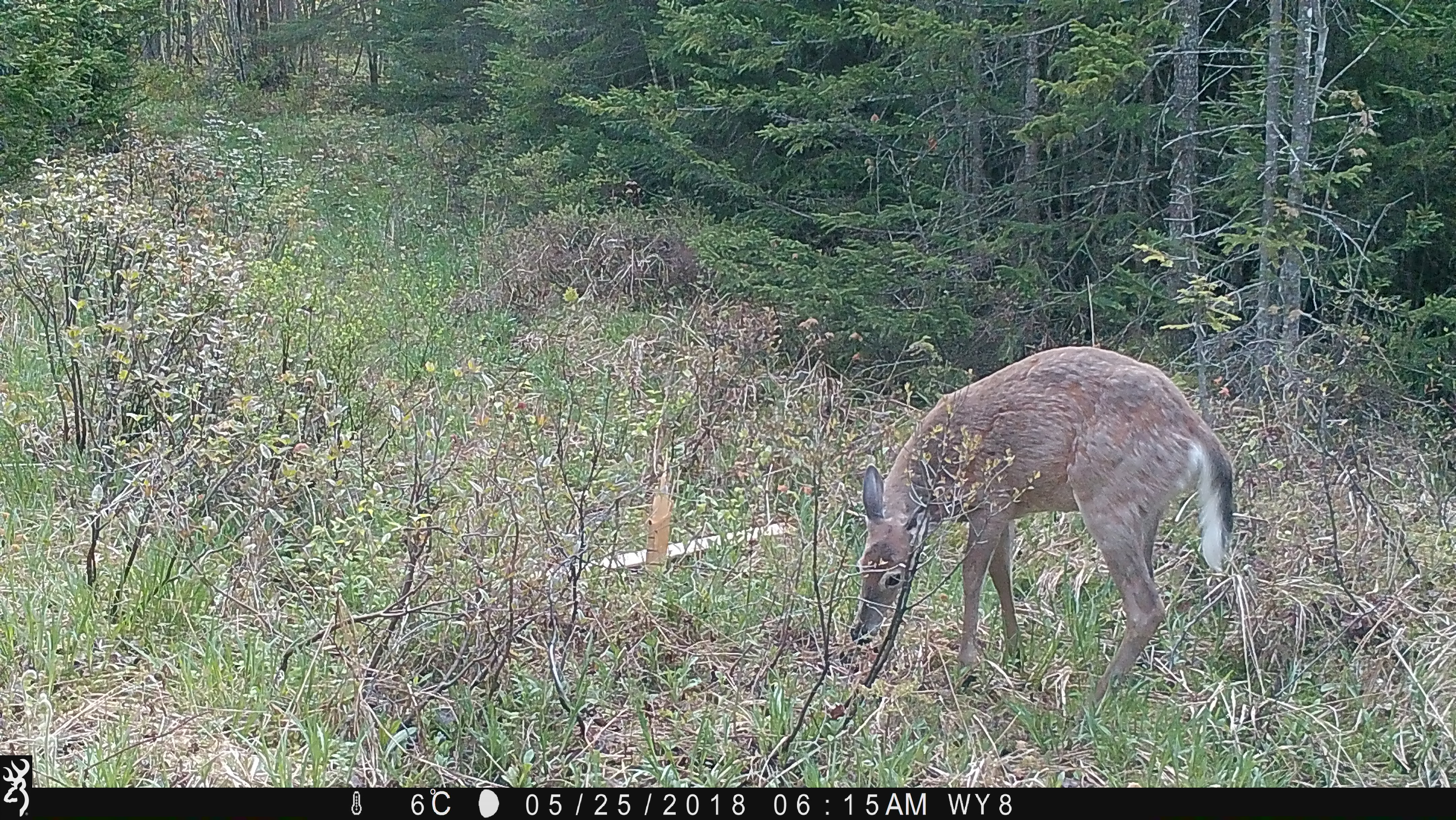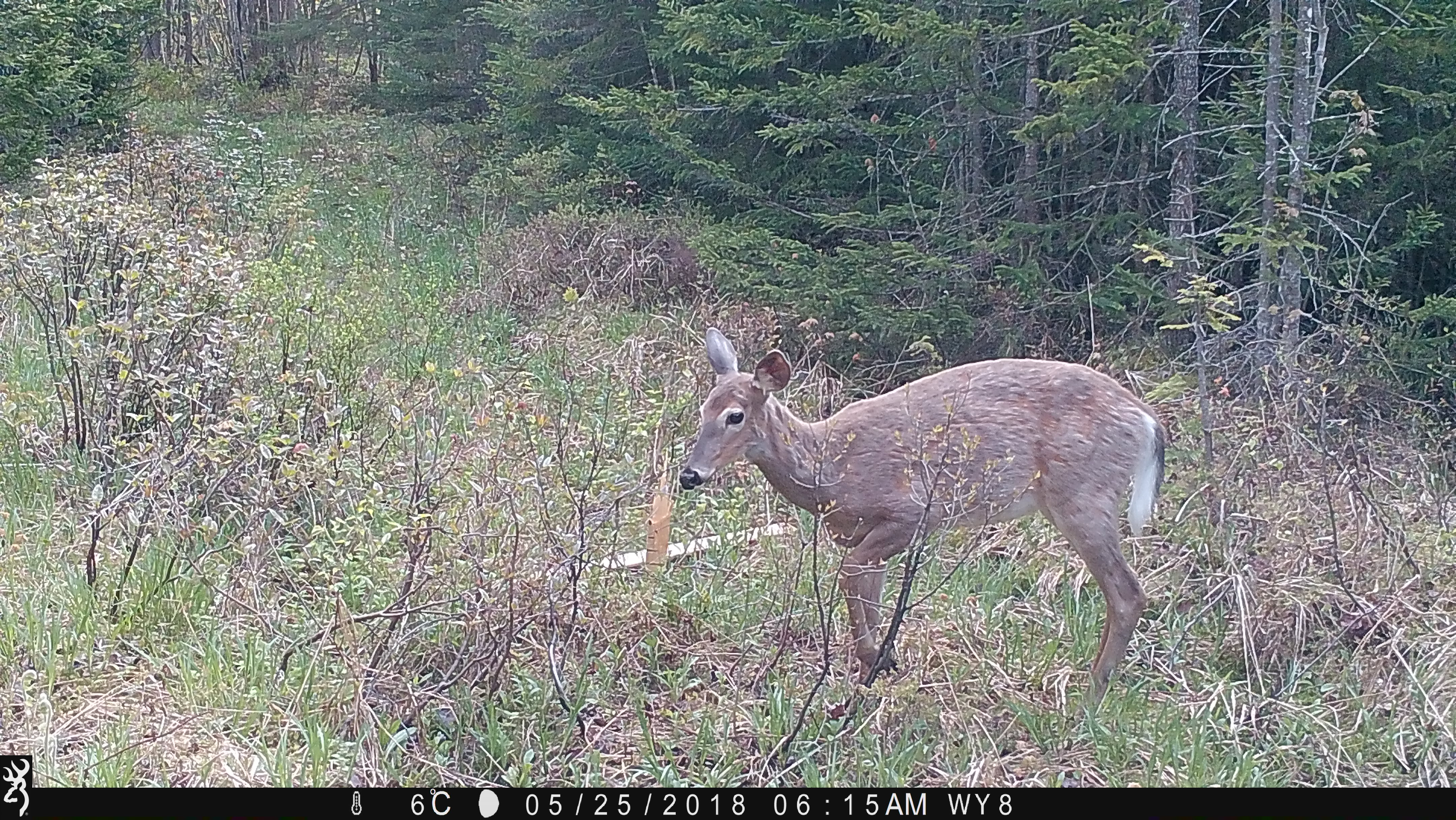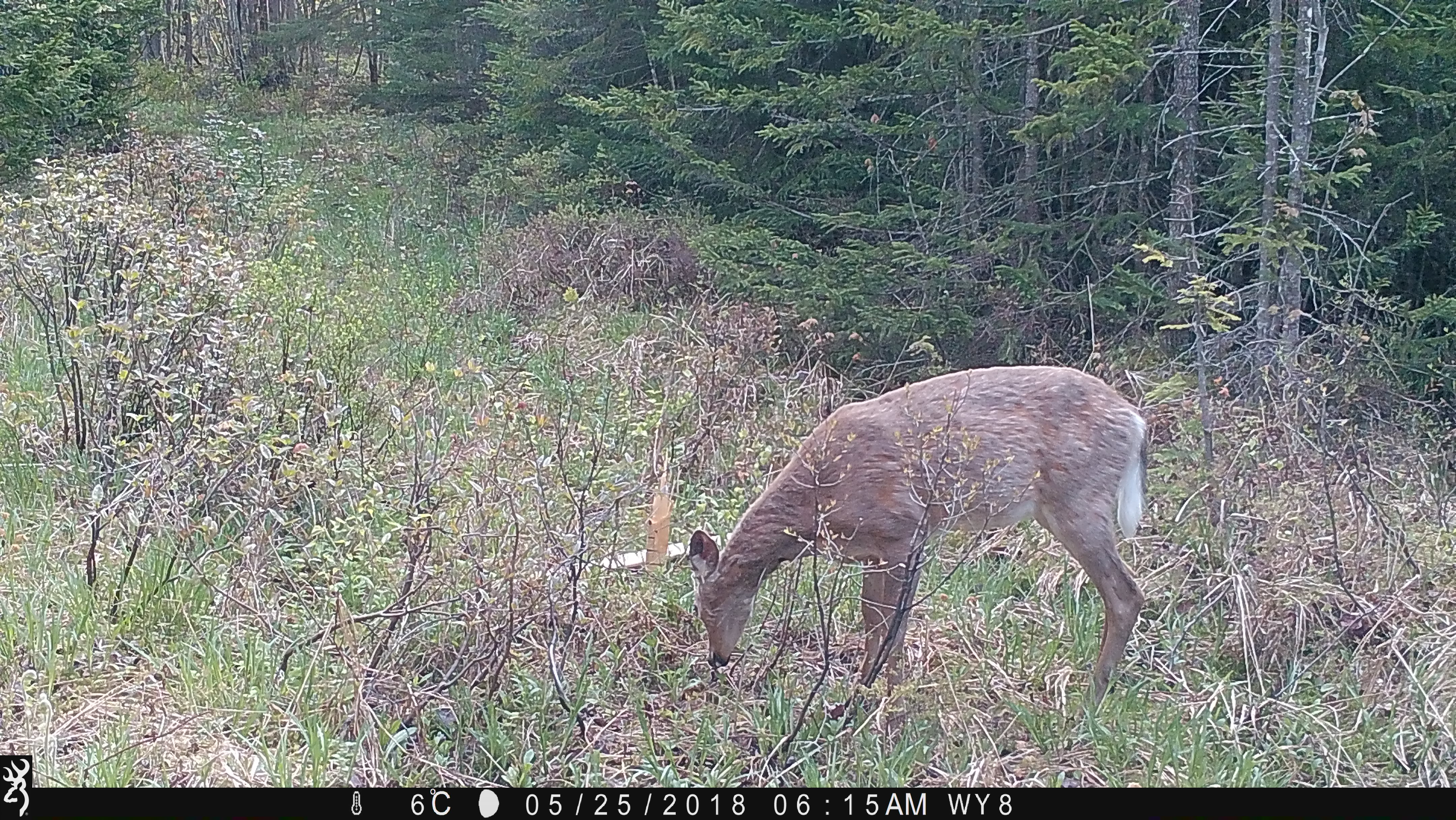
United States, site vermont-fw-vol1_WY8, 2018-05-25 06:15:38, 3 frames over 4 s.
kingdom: Animalia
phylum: Chordata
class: Mammalia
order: Artiodactyla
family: Cervidae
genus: Odocoileus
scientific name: Odocoileus virginianus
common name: white-tailed deer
White-tailed deer (Odocoileus virginianus).